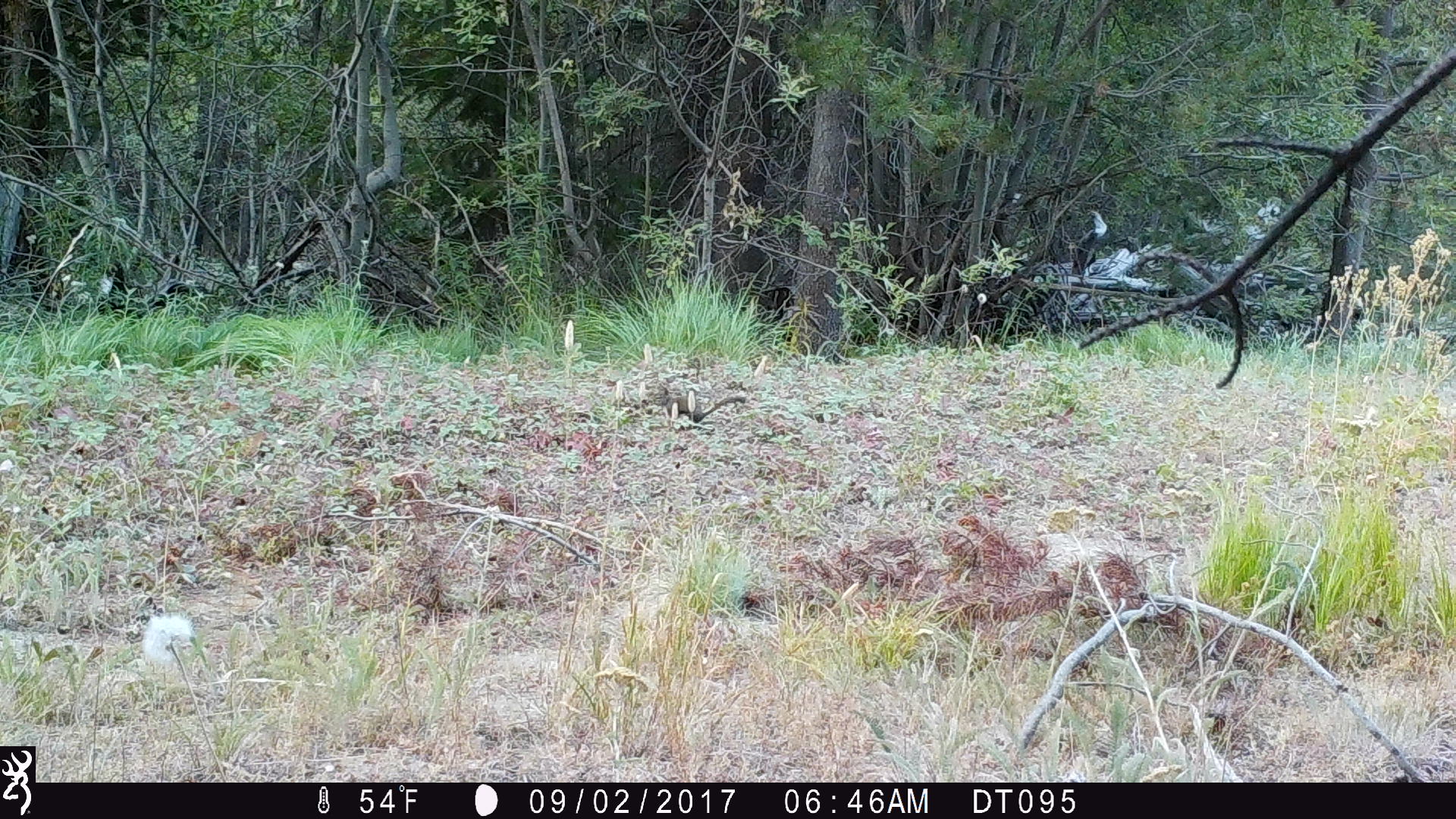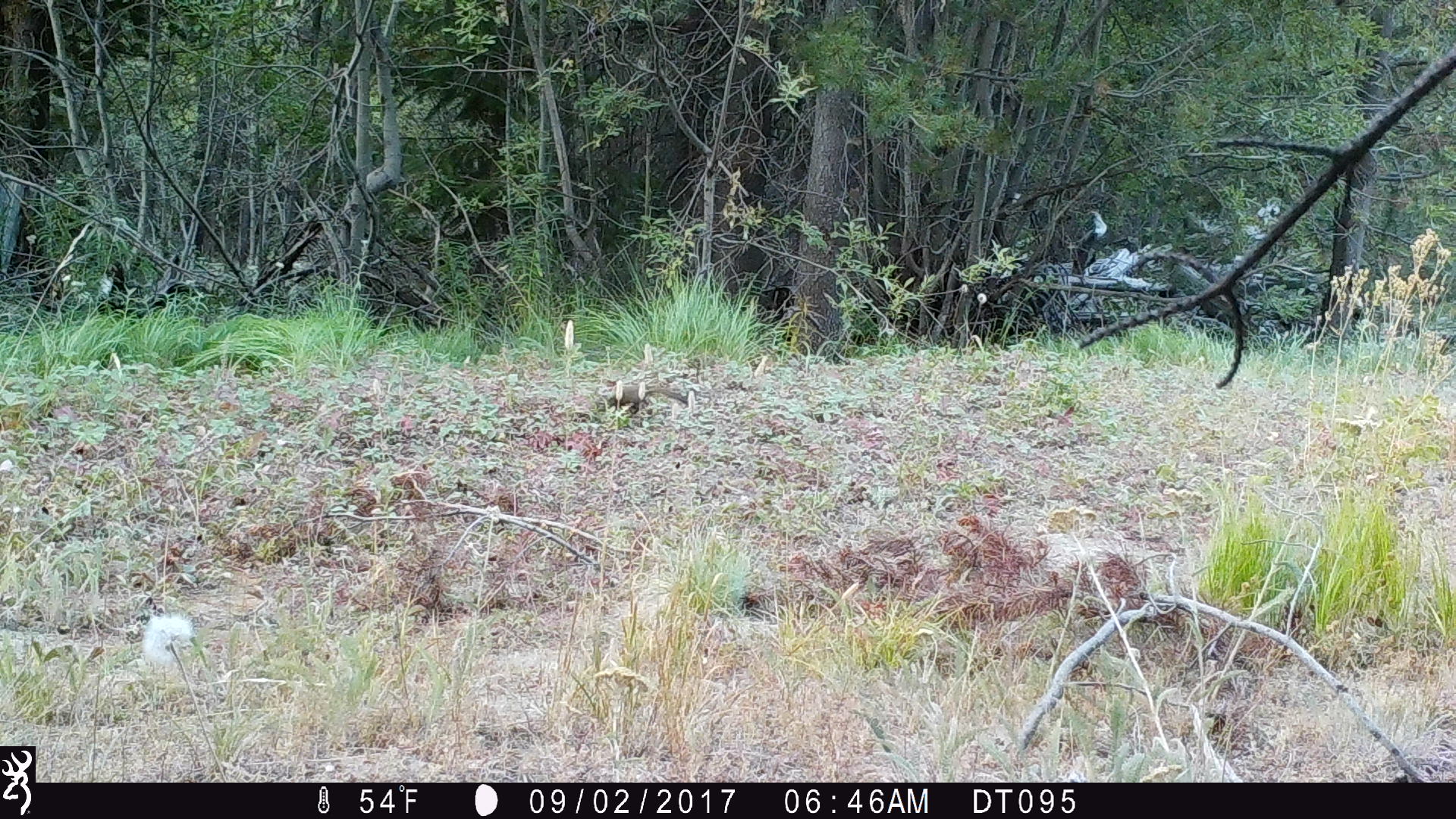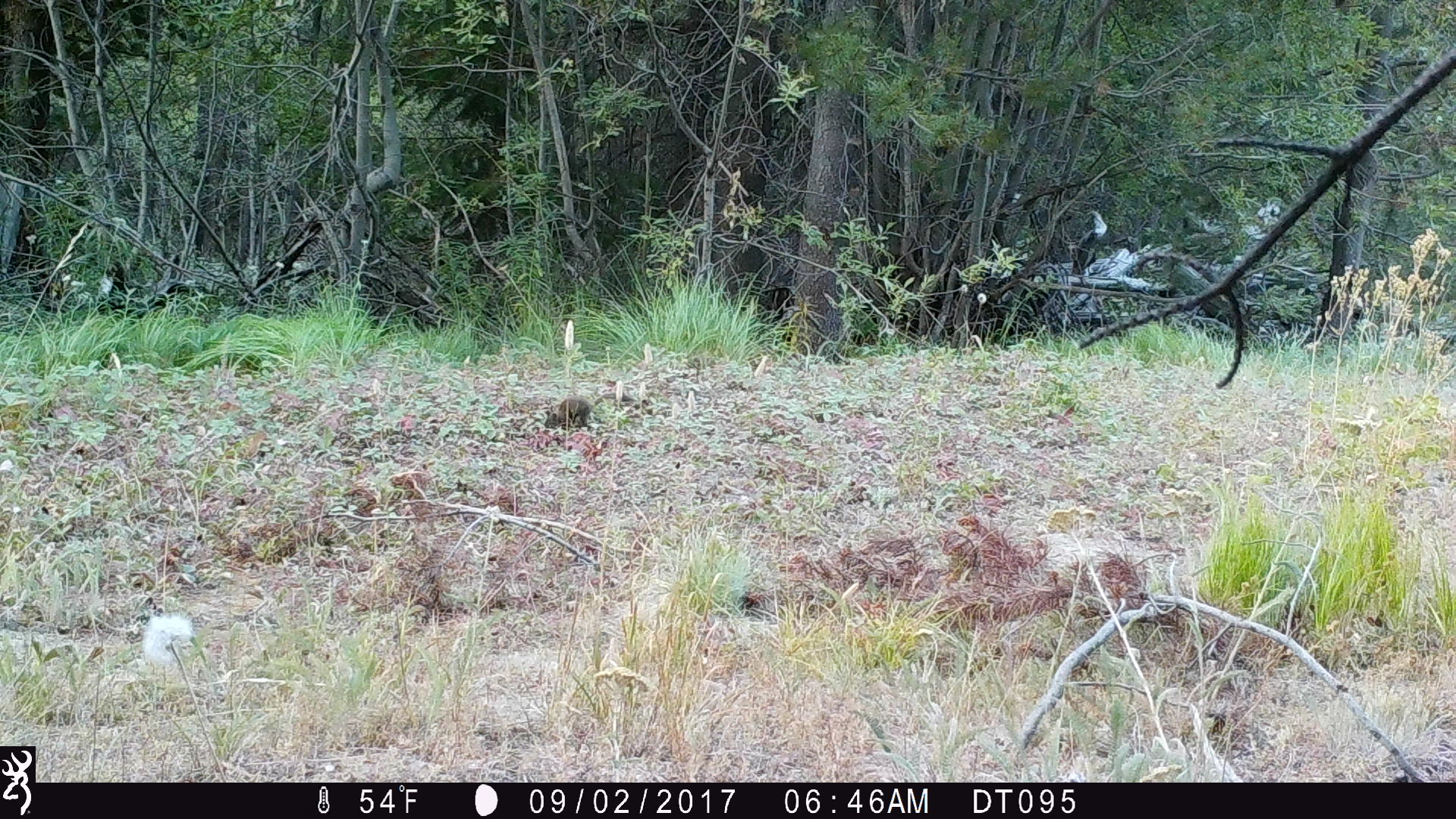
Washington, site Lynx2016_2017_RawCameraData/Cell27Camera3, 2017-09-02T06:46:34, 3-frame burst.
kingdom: Animalia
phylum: Chordata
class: Mammalia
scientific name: Mammalia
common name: small mammal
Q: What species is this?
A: Small mammal (Mammalia).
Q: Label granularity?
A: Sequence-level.